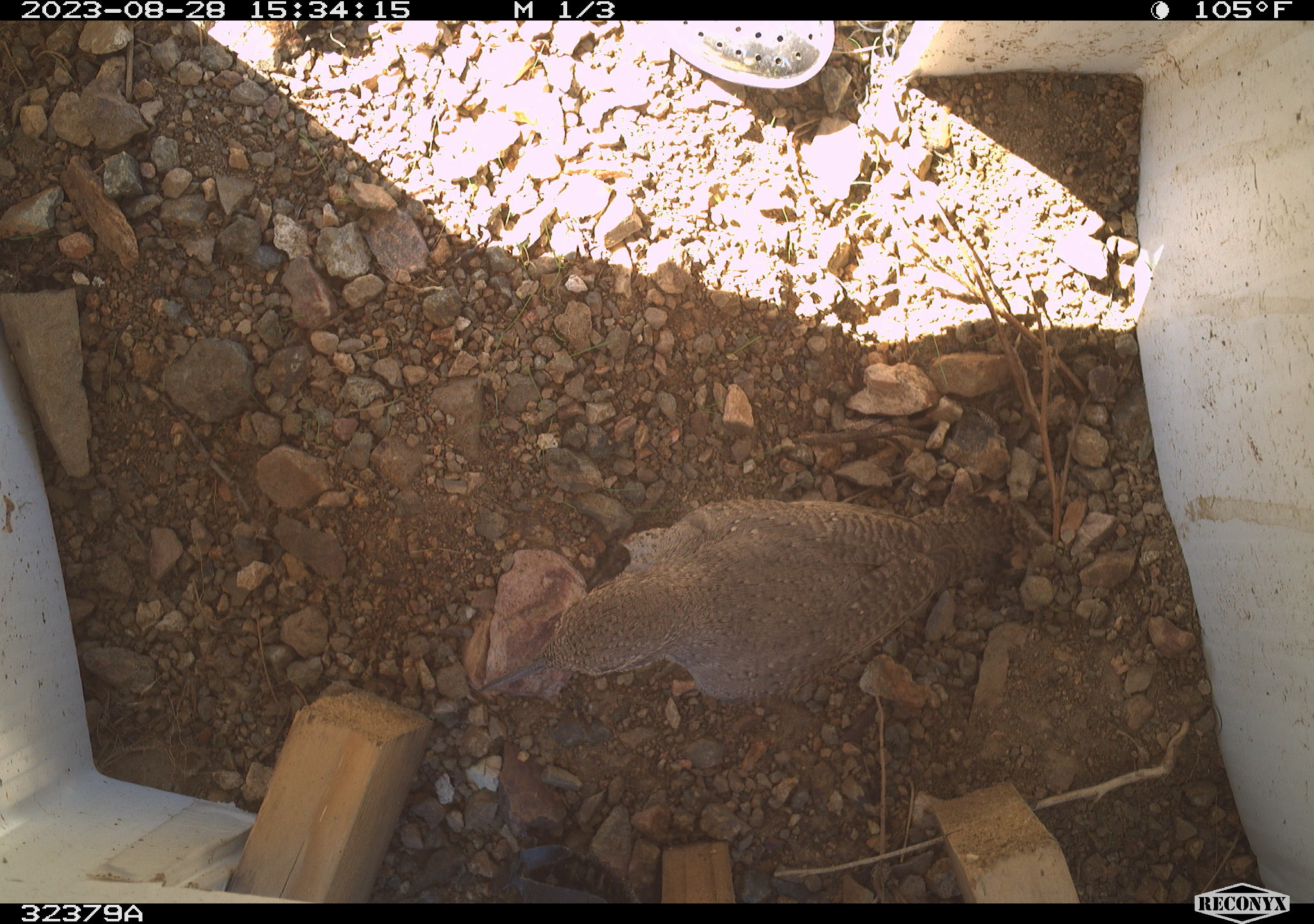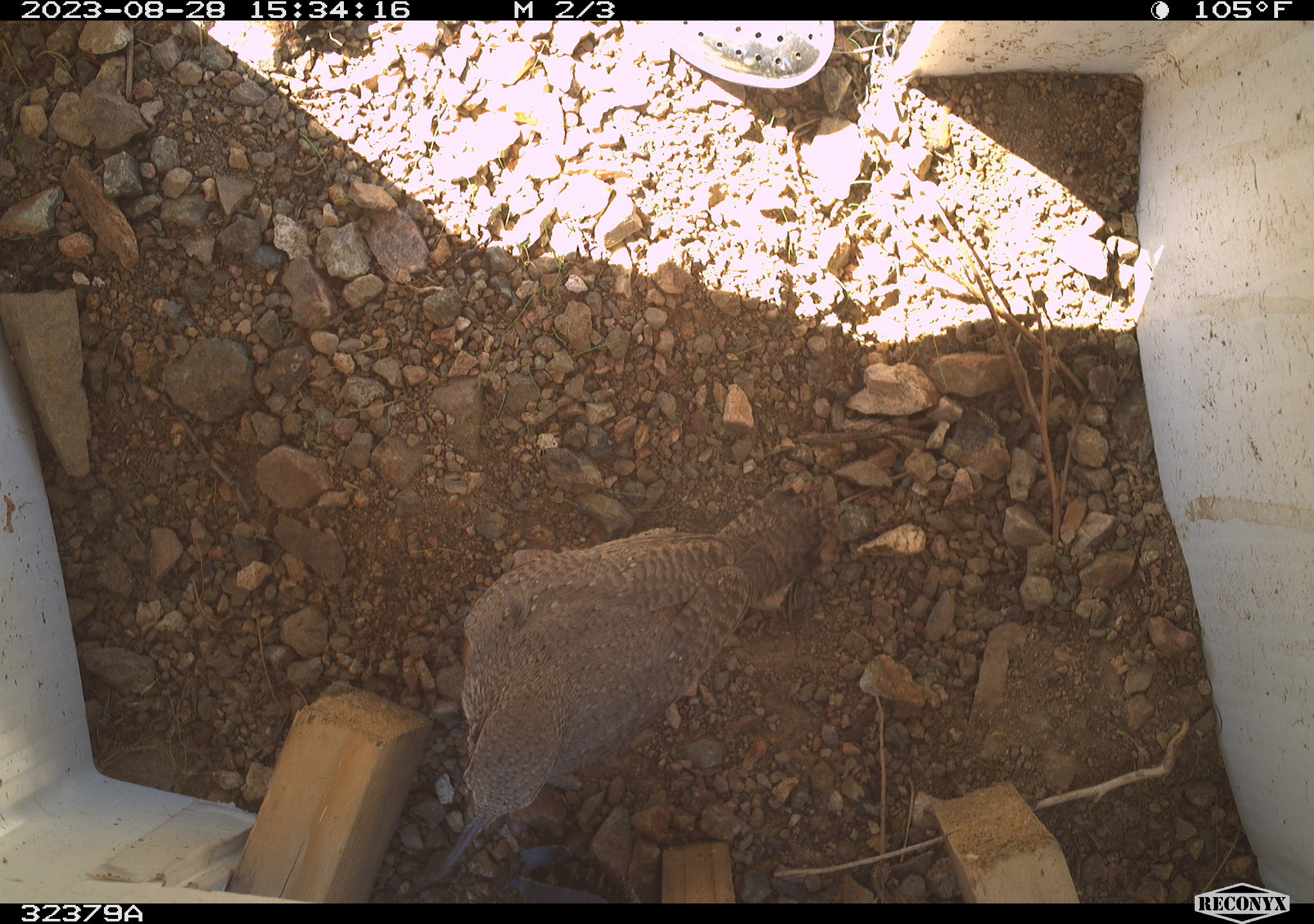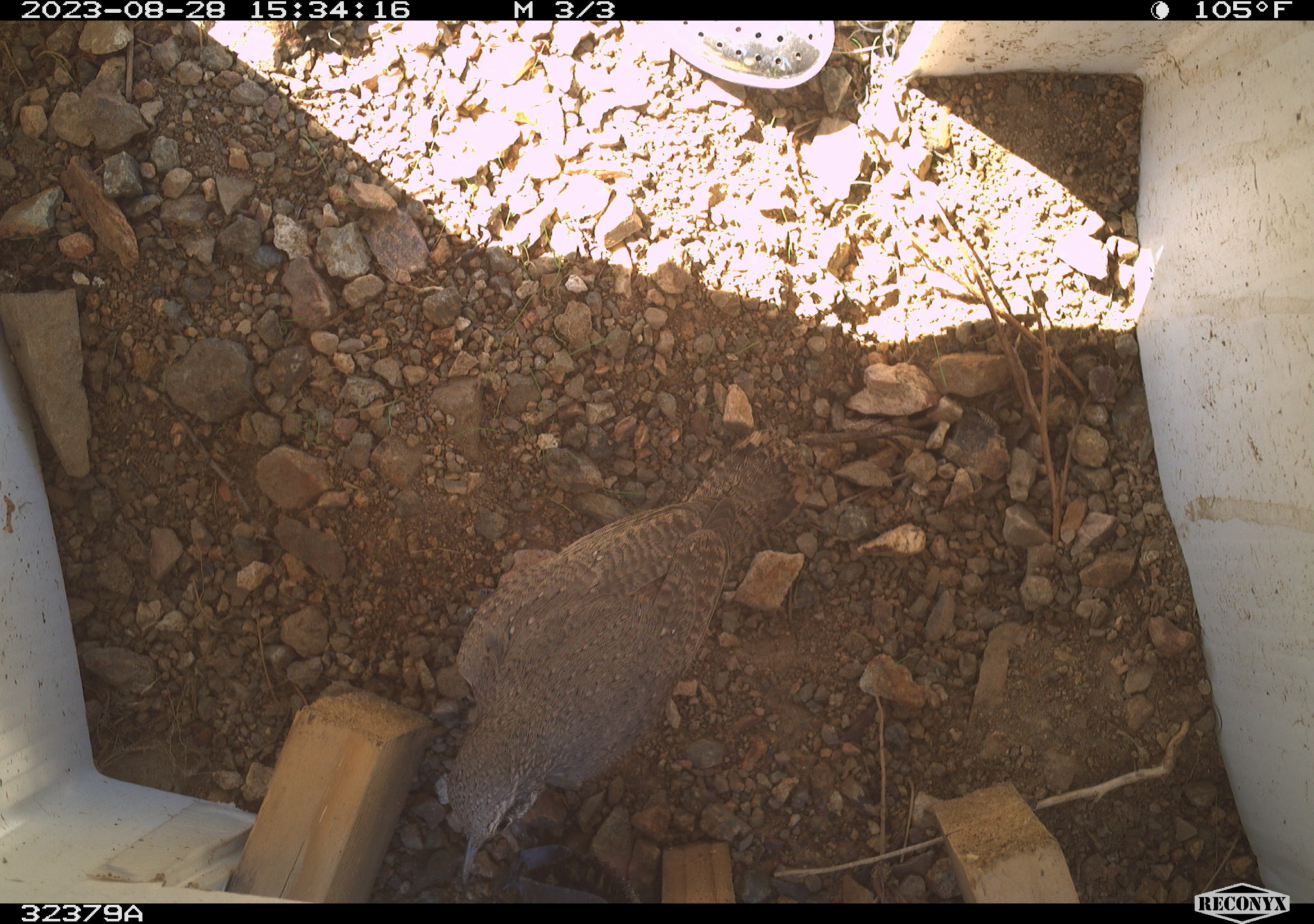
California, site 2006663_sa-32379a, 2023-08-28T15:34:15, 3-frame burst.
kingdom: Animalia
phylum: Chordata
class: Aves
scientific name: Aves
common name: bird